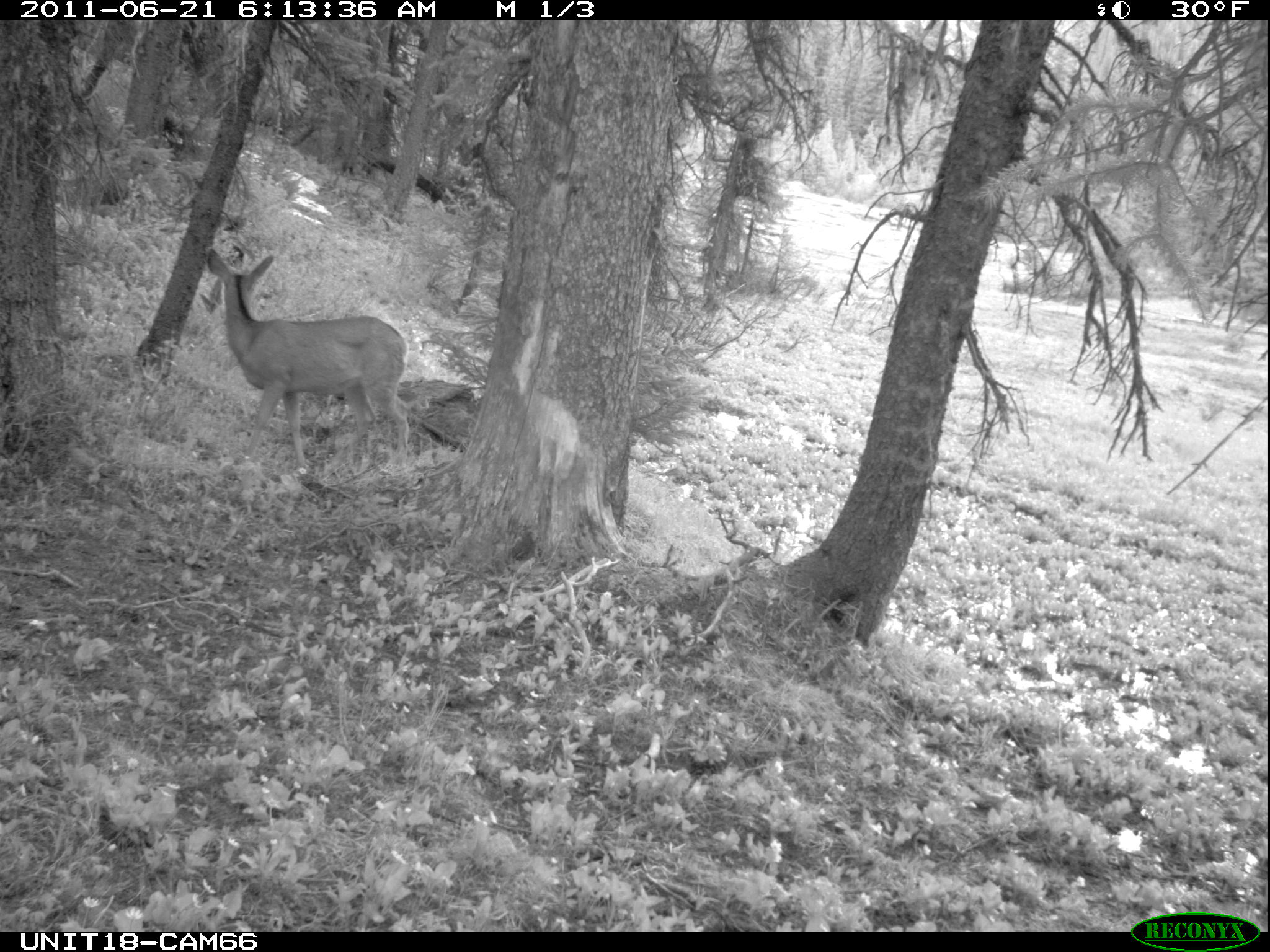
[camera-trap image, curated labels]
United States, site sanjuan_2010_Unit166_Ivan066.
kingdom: Animalia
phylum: Chordata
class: Mammalia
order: Artiodactyla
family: Cervidae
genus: Odocoileus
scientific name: Odocoileus hemionus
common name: mule deer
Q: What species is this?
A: Odocoileus hemionus (mule deer).